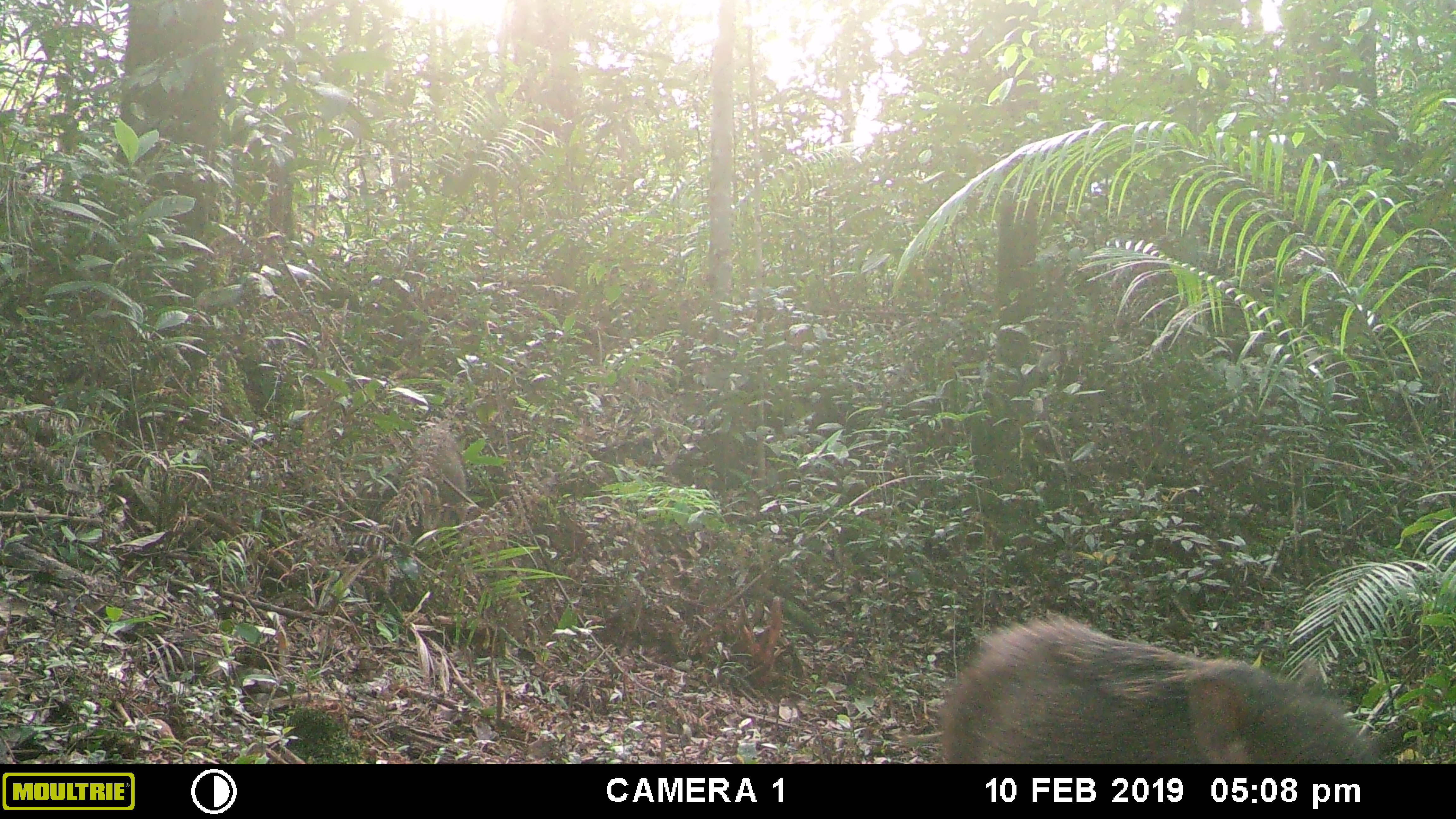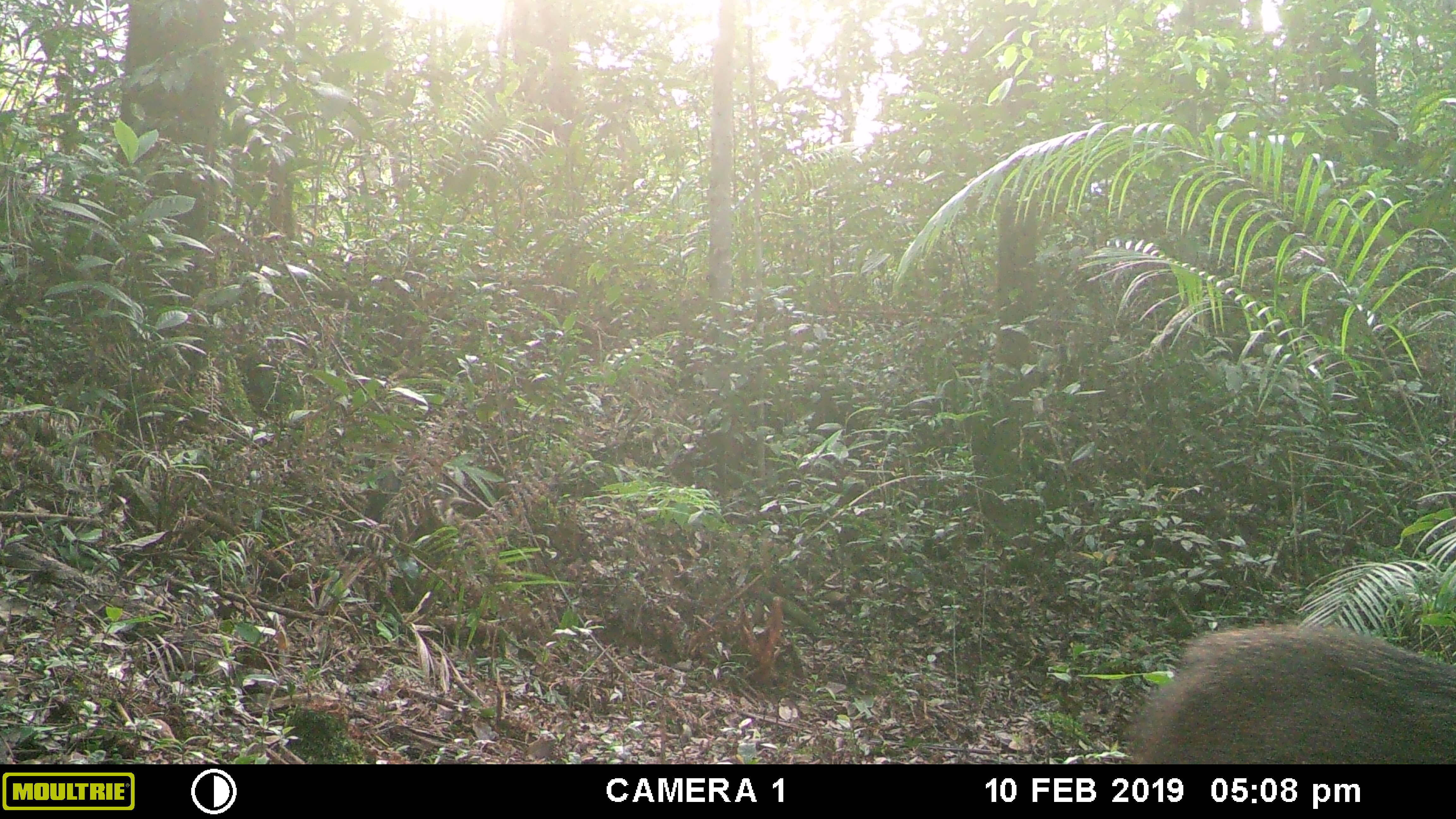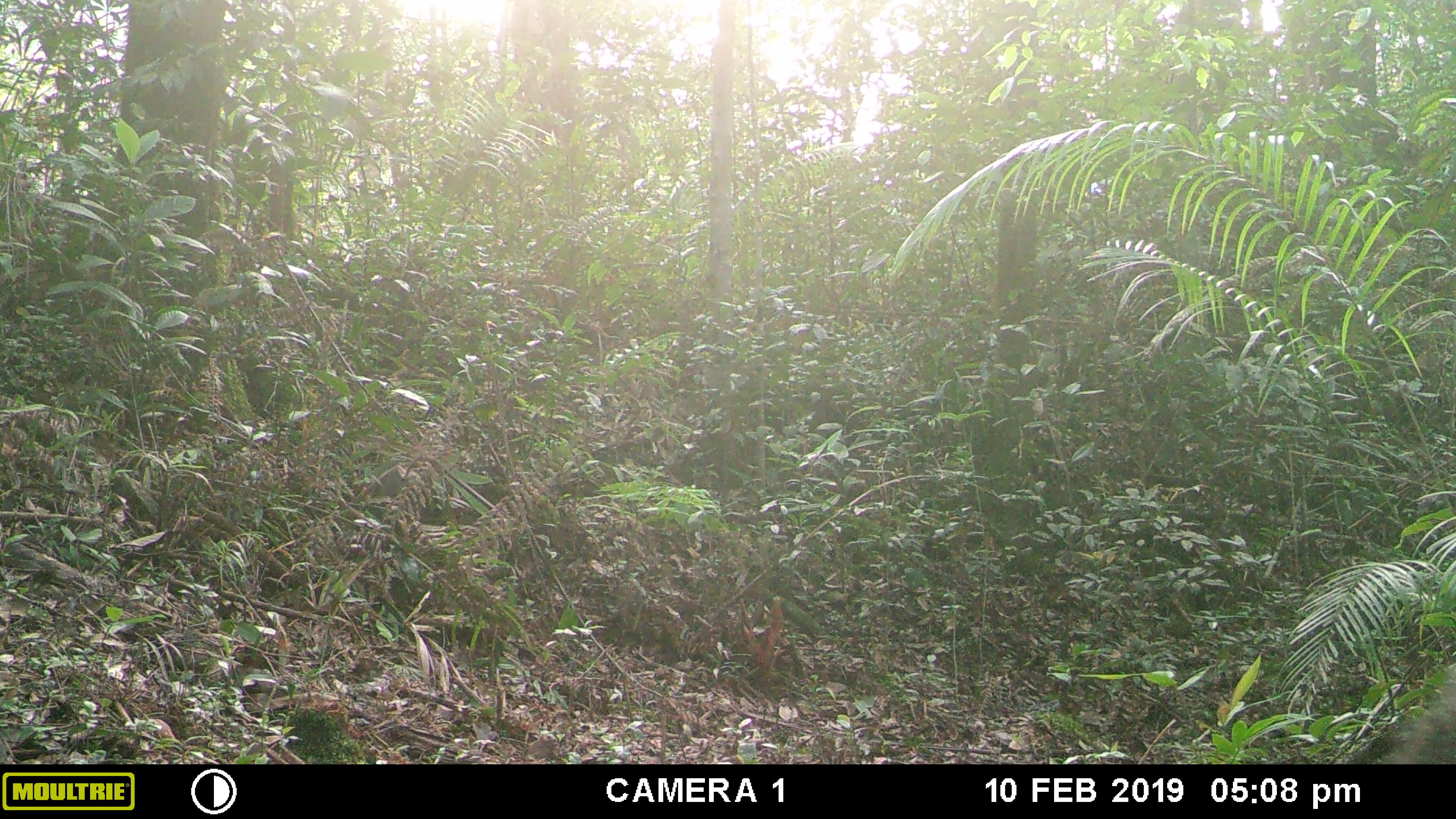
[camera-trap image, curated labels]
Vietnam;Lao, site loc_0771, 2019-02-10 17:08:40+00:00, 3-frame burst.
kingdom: Animalia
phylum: Chordata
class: Mammalia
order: Artiodactyla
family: Suidae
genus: Sus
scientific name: Sus scrofa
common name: eurasian wild pig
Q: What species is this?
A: Eurasian wild pig (Sus scrofa).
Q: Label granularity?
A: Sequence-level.